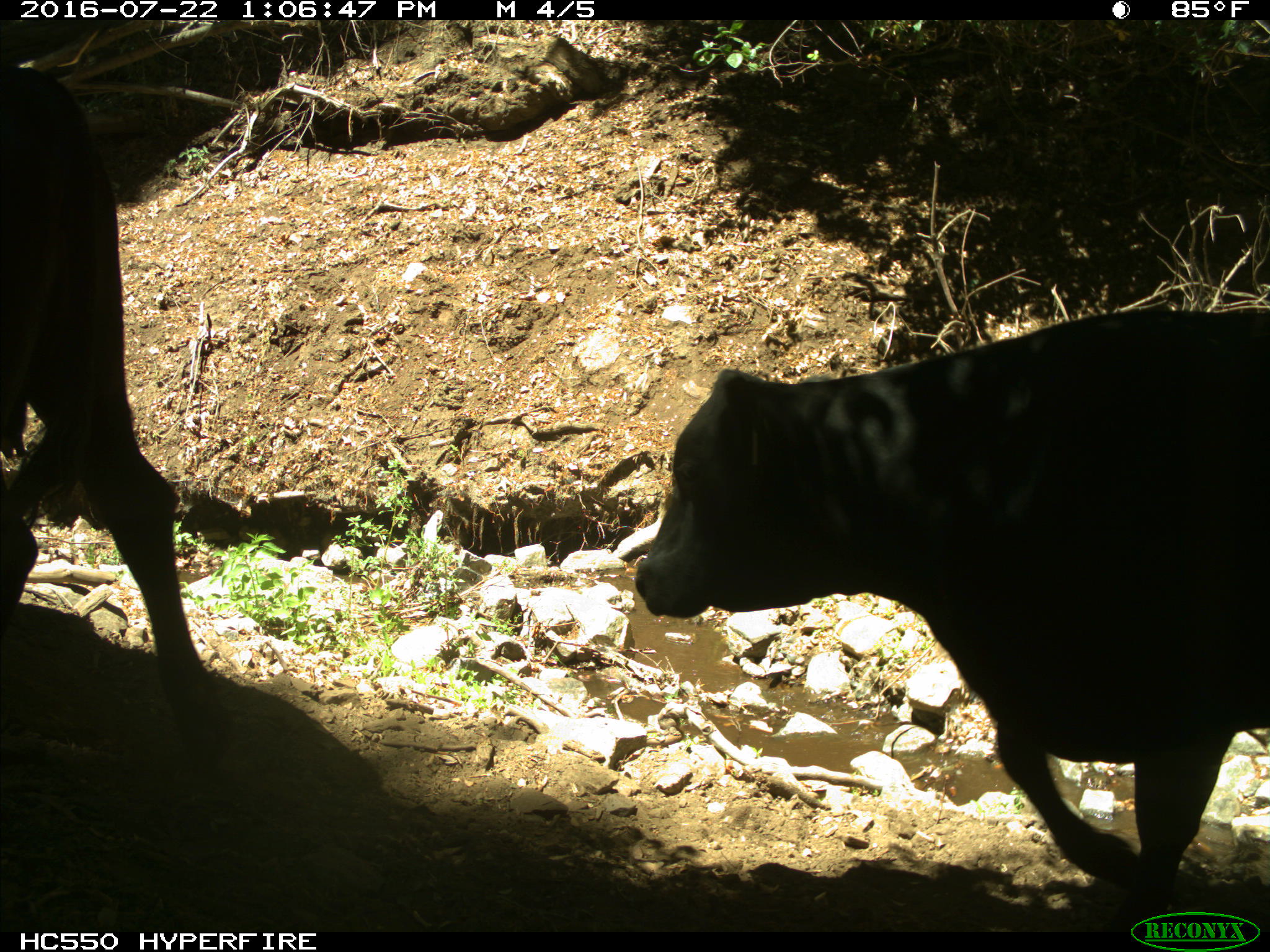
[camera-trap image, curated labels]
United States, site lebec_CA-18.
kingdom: Animalia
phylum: Chordata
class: Mammalia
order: Artiodactyla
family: Bovidae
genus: Bos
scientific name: Bos taurus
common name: domestic cow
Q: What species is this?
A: Bos taurus (domestic cow).